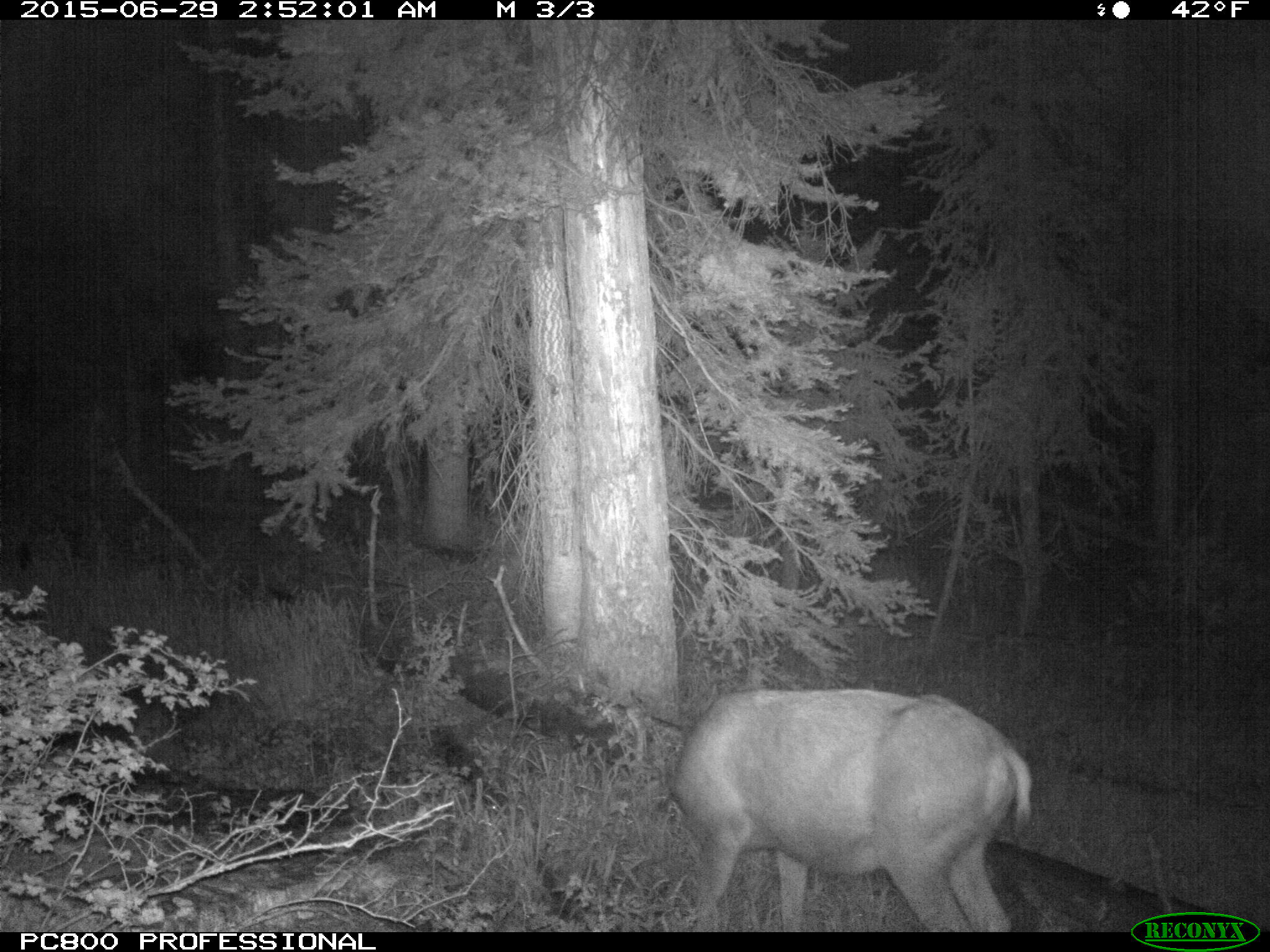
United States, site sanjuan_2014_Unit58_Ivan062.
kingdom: Animalia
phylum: Chordata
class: Mammalia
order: Artiodactyla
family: Cervidae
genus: Odocoileus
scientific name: Odocoileus hemionus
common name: mule deer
Odocoileus hemionus (mule deer).